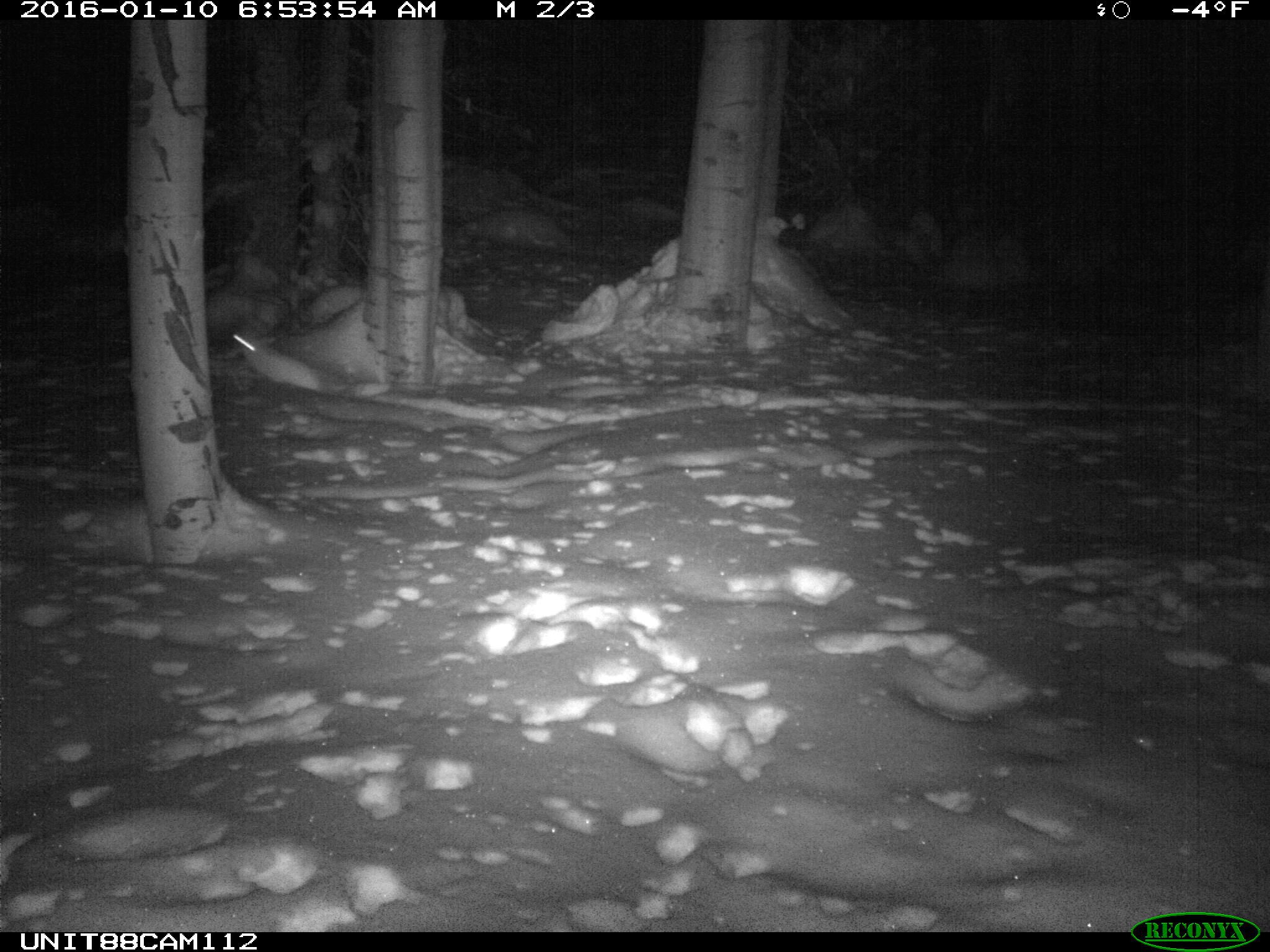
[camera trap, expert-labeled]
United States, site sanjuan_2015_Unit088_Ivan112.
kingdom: Animalia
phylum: Chordata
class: Mammalia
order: Lagomorpha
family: Leporidae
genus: Lepus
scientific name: Lepus americanus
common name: snowshoe hare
Lepus americanus (snowshoe hare).